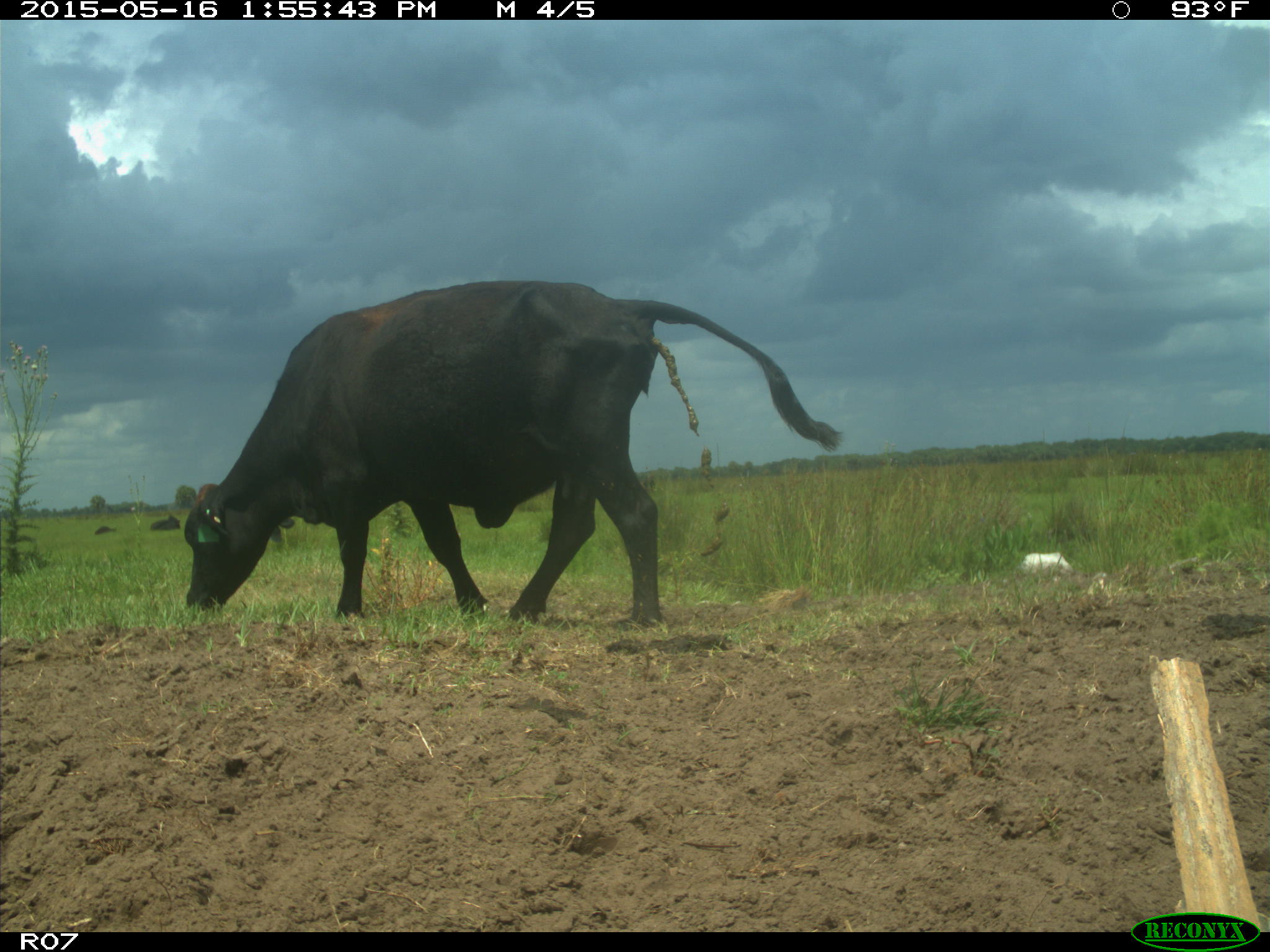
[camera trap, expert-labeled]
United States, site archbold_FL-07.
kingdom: Animalia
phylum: Chordata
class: Mammalia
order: Artiodactyla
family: Bovidae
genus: Bos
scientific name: Bos taurus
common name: domestic cow